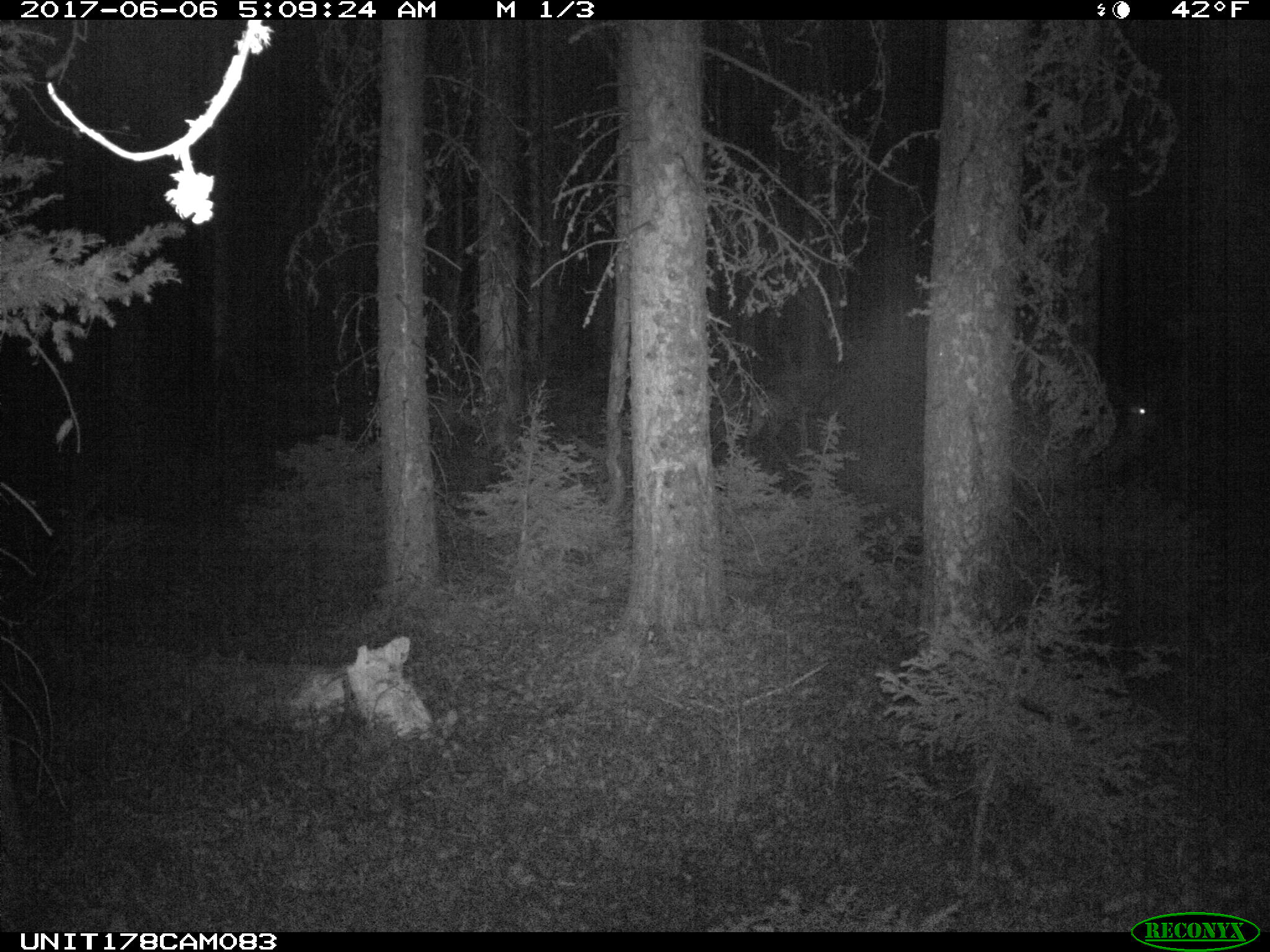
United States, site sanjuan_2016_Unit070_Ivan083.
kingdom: Animalia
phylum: Chordata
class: Mammalia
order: Artiodactyla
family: Cervidae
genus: Odocoileus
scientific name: Odocoileus hemionus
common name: mule deer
Odocoileus hemionus (mule deer).